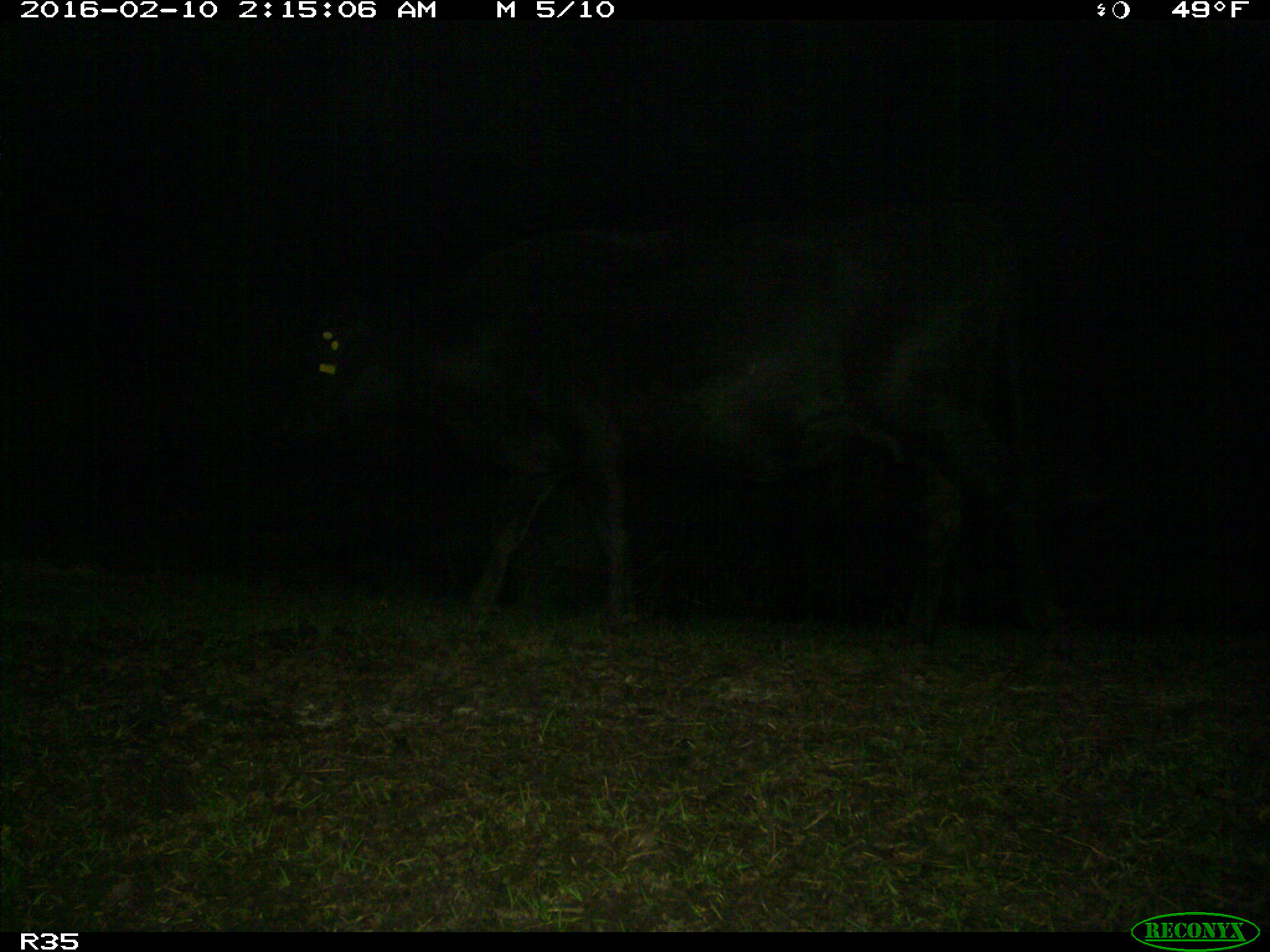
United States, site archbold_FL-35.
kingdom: Animalia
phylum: Chordata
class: Mammalia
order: Artiodactyla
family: Bovidae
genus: Bos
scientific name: Bos taurus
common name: domestic cow